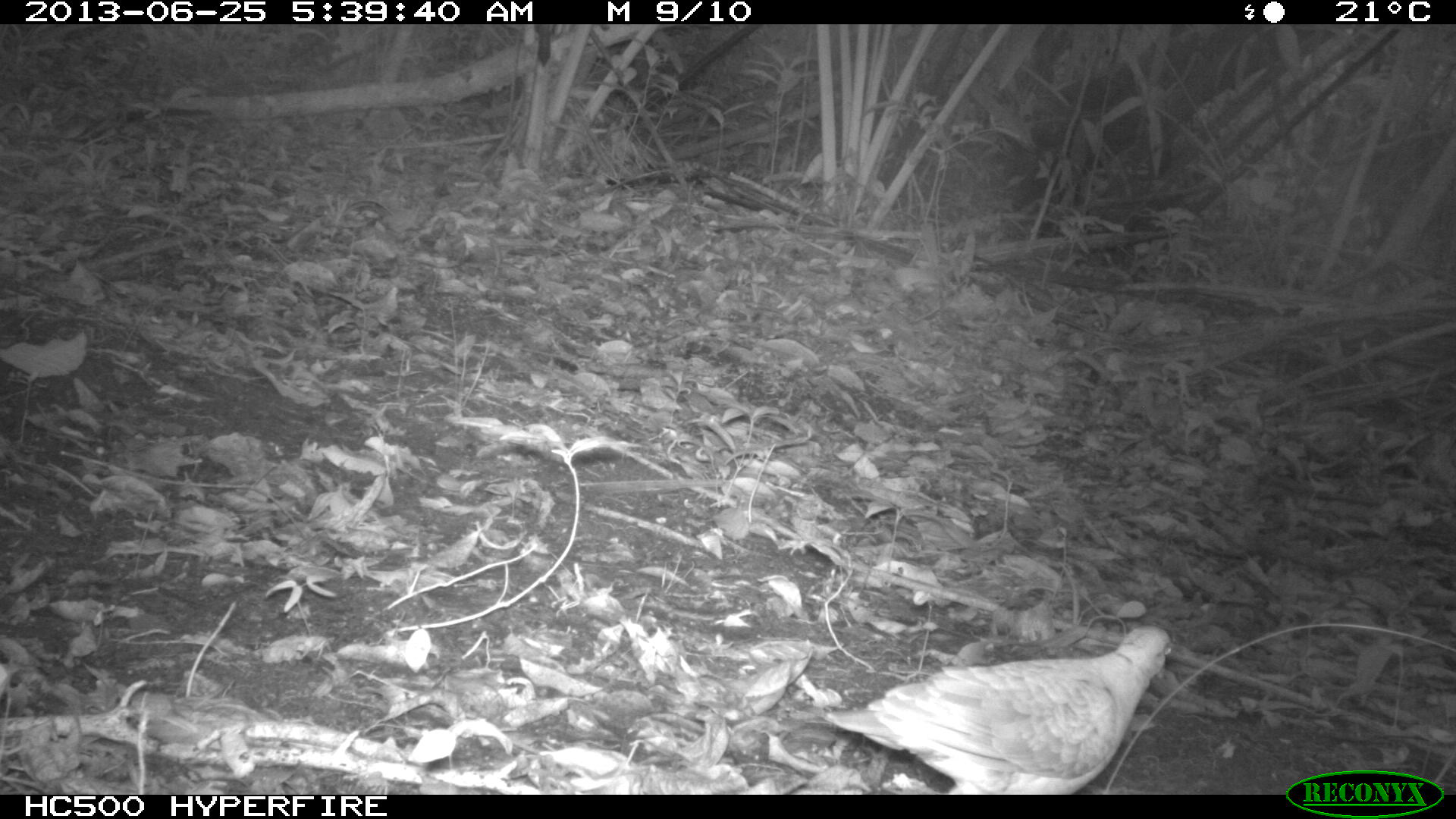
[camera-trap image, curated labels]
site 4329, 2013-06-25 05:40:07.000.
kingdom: Animalia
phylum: Chordata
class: Aves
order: Columbiformes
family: Columbidae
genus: Geotrygon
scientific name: Geotrygon montana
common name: ruddy quail-dove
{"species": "Geotrygon montana (ruddy quail-dove)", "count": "1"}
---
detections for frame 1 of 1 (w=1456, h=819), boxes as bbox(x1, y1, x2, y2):
geotrygon montana: bbox(815, 624, 1174, 795)